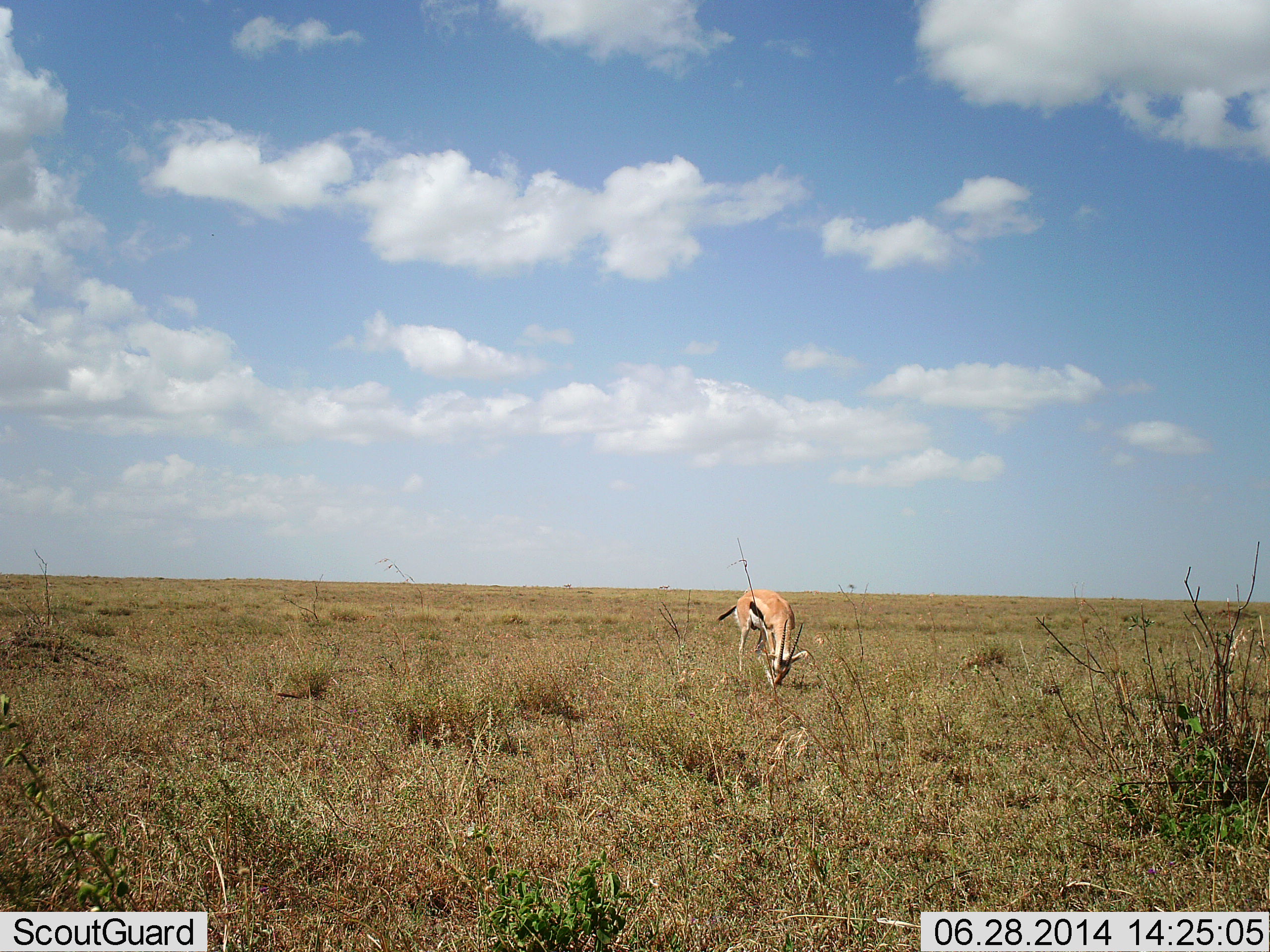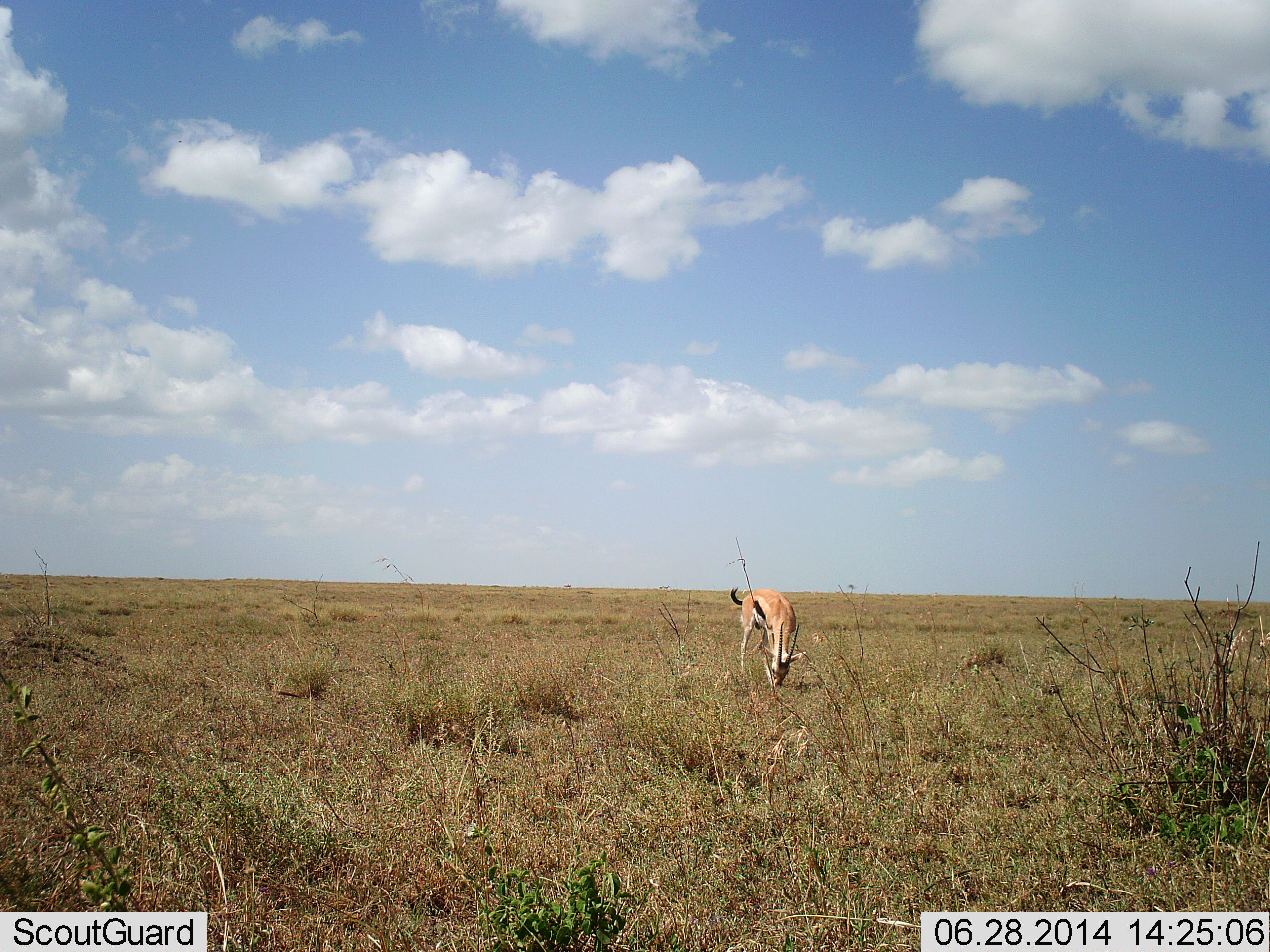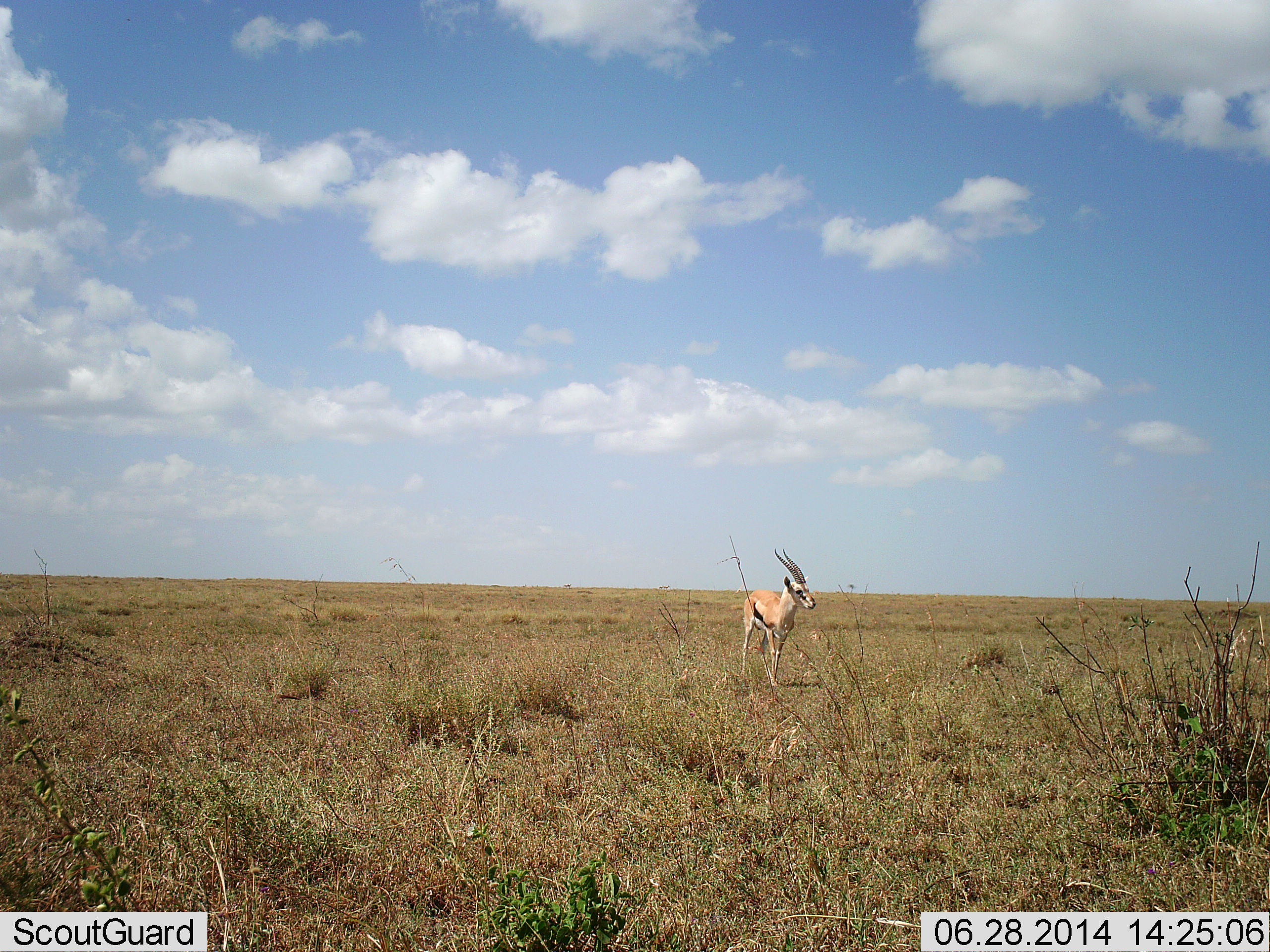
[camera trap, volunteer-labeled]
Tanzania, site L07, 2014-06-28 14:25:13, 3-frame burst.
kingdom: Animalia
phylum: Chordata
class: Mammalia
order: Artiodactyla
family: Bovidae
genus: Eudorcas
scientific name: Eudorcas thomsonii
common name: thomson's gazelle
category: gazellethomsons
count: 1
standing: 30%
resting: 0%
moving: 0%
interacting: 0%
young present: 0%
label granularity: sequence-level